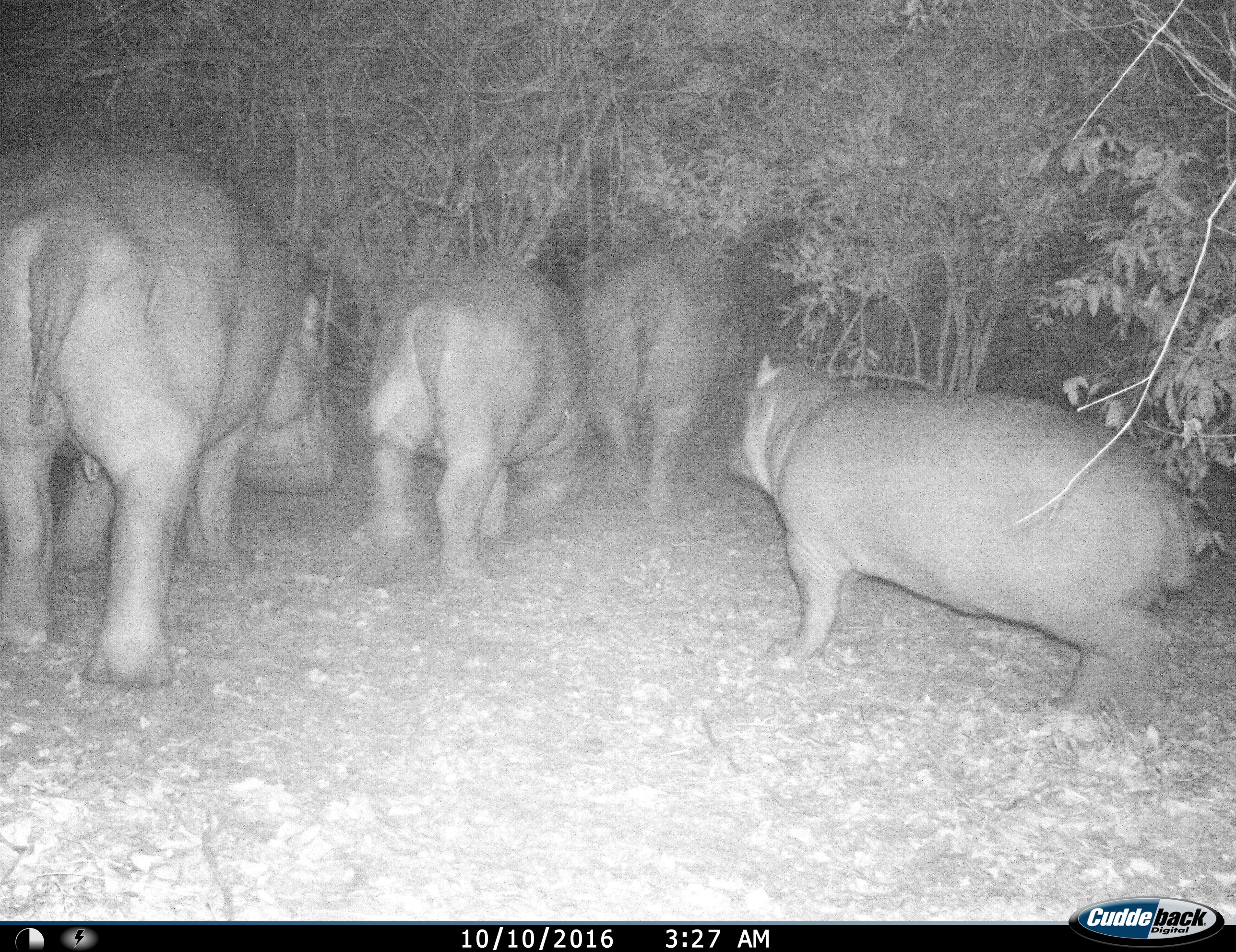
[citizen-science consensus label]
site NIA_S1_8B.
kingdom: Animalia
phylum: Chordata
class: Mammalia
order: Artiodactyla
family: Hippopotamidae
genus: Hippopotamus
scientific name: Hippopotamus amphibius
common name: hippopotamus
Hippopotamus (Hippopotamus amphibius), count 4. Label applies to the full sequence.